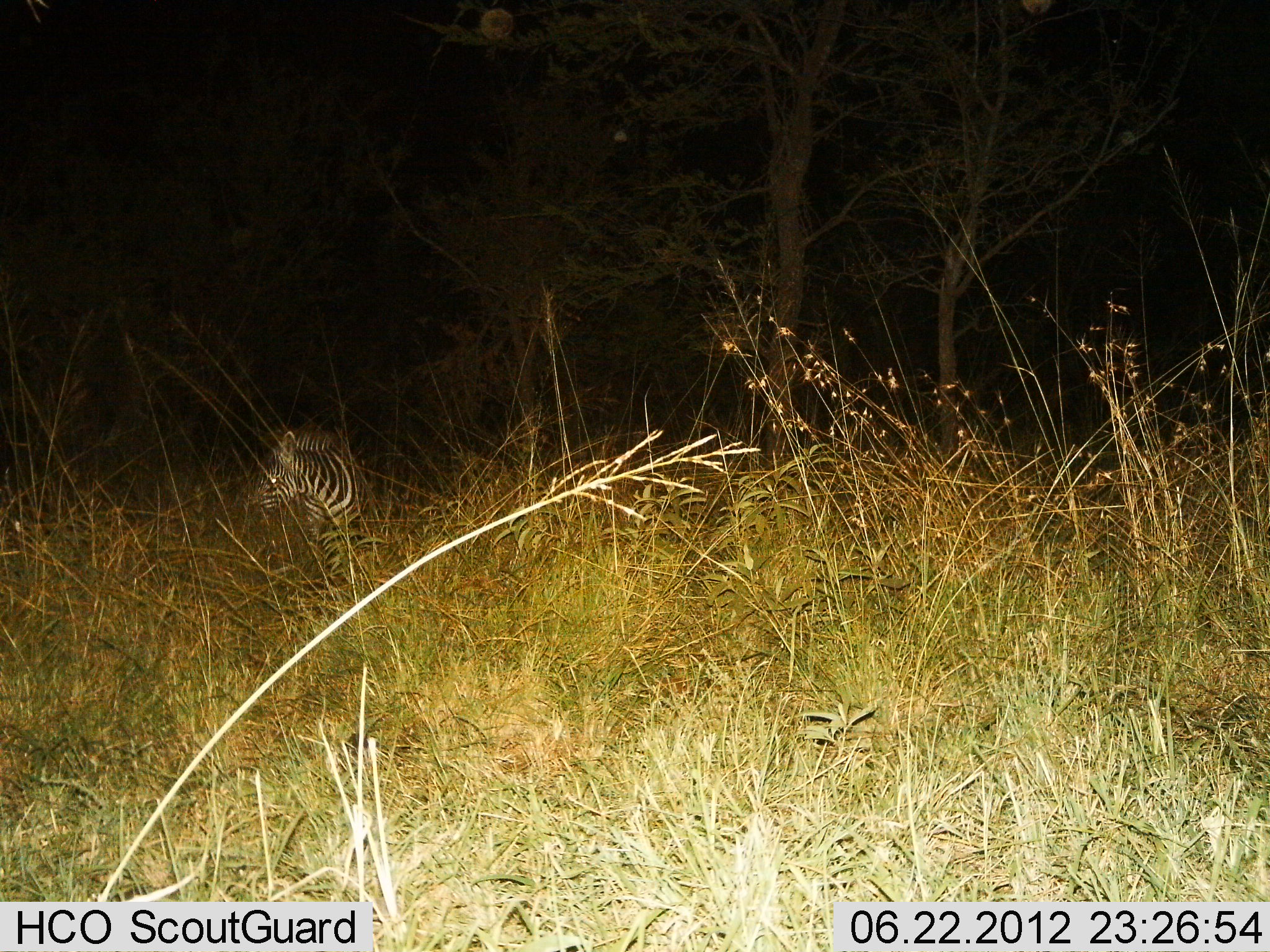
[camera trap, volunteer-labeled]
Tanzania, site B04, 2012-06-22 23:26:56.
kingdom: Animalia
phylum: Chordata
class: Mammalia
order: Perissodactyla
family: Equidae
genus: Equus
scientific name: Equus quagga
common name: plains zebra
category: zebra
Zebra (plains zebra) (Equus quagga), count 1. Behavior (volunteer vote fractions): standing 90%, resting 10%, moving 0%, interacting 0%. Young present (vote fraction): 0%. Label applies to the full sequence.